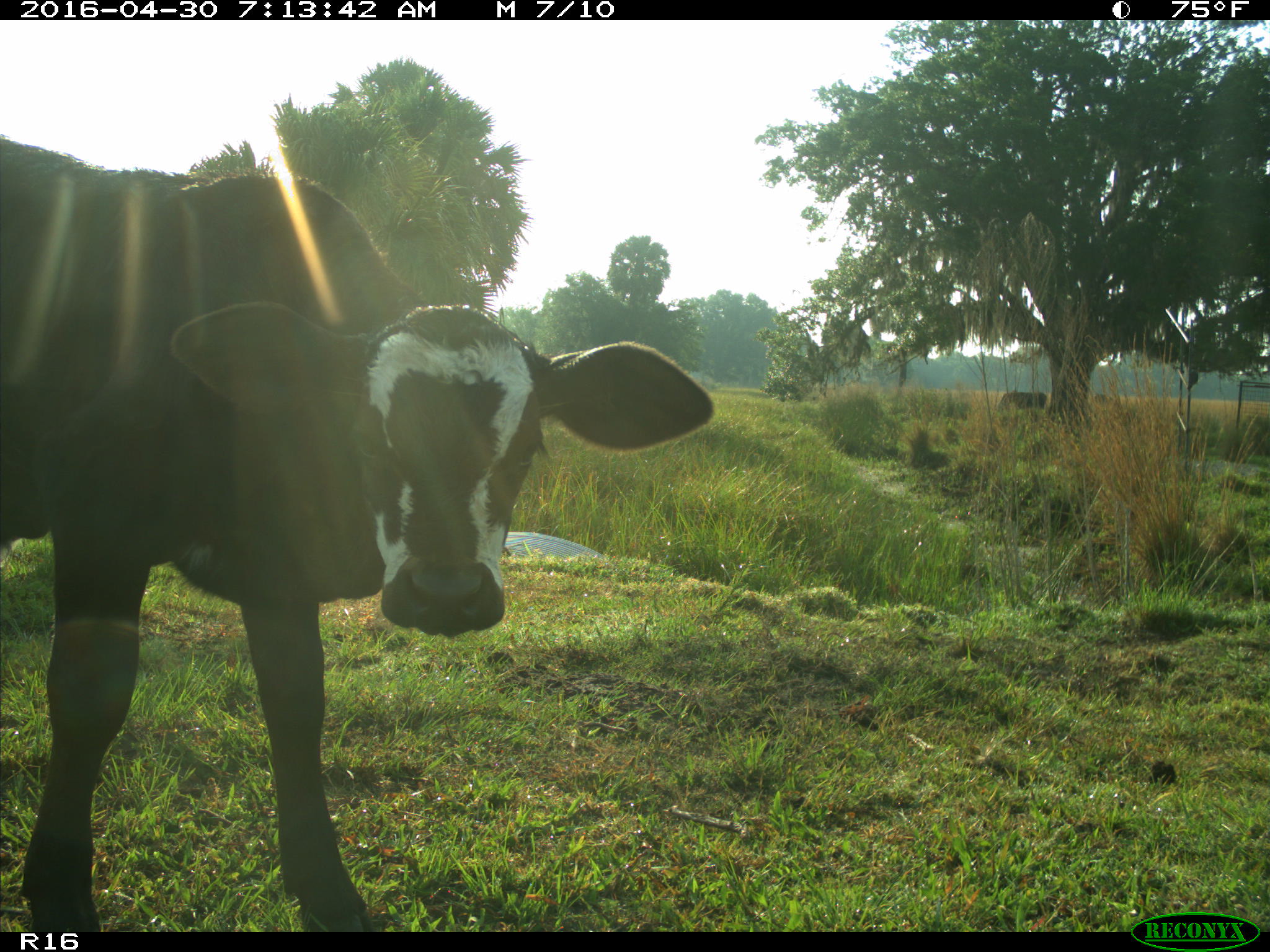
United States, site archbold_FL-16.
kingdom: Animalia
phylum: Chordata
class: Mammalia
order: Artiodactyla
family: Bovidae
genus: Bos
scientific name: Bos taurus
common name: domestic cow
Bos taurus (domestic cow).